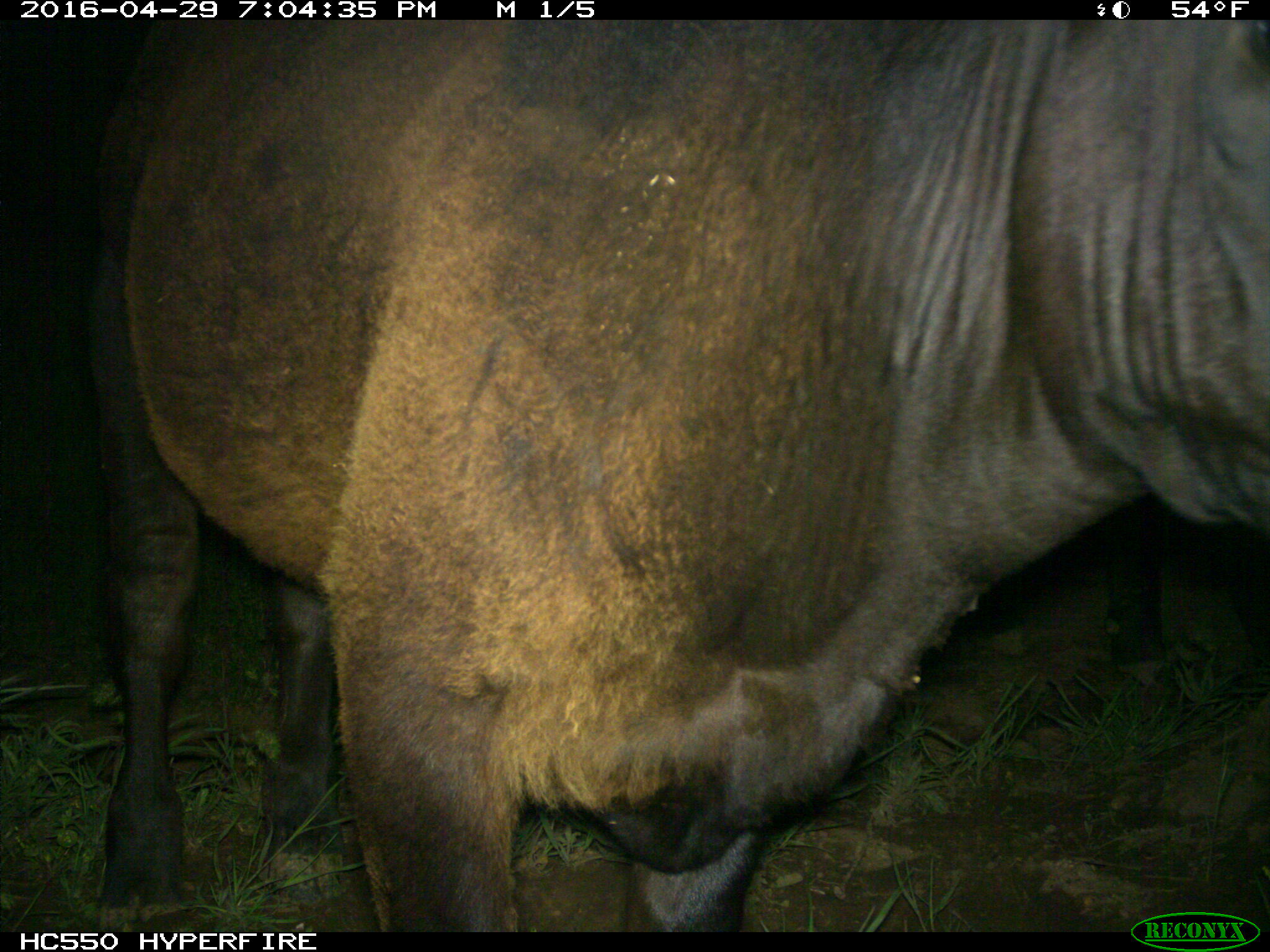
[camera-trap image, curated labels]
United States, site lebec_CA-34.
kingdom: Animalia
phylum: Chordata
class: Mammalia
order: Artiodactyla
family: Bovidae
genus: Bos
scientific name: Bos taurus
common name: domestic cow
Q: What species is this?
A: Bos taurus (domestic cow).